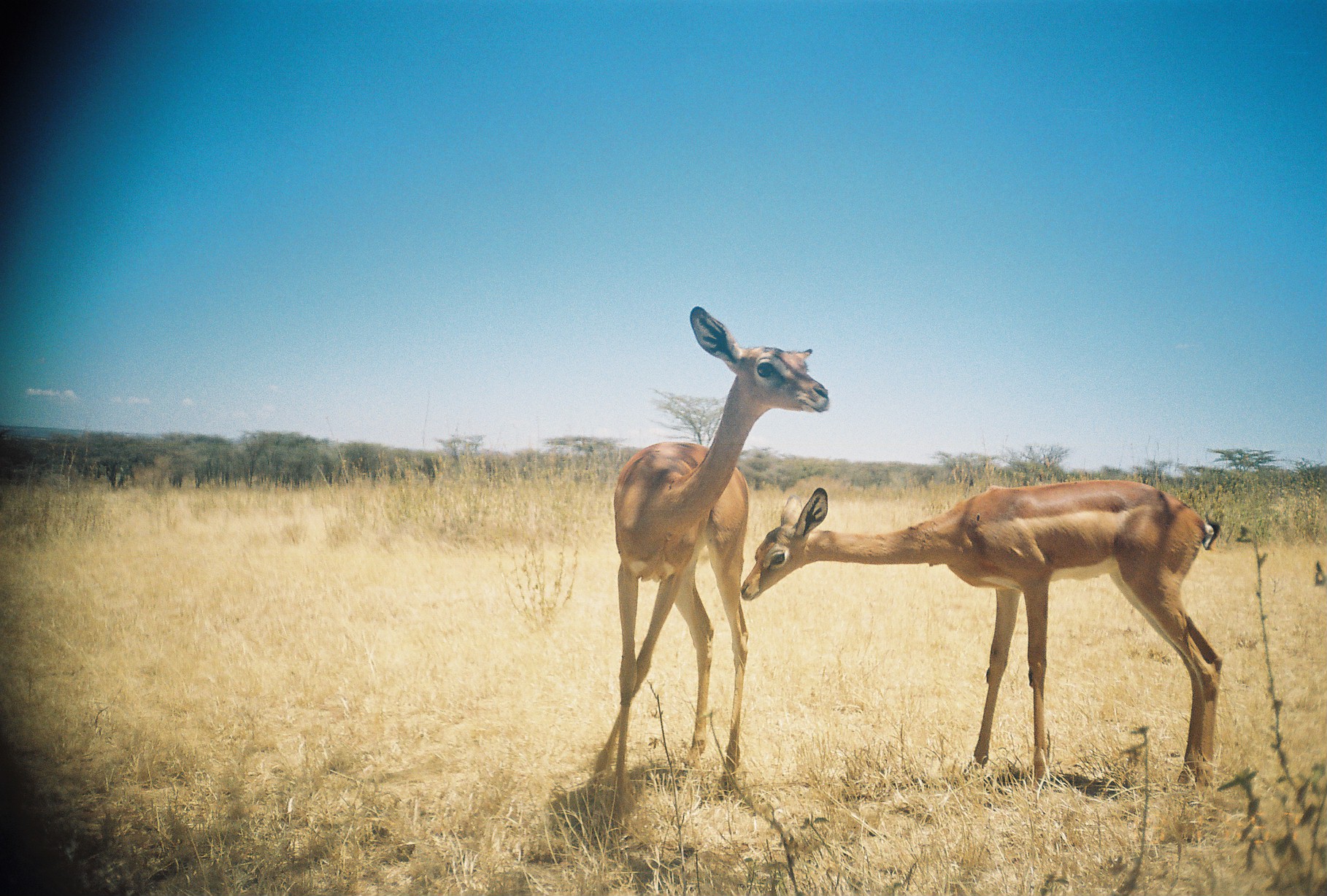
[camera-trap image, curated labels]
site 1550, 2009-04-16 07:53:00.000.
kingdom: Animalia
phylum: Chordata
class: Mammalia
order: Artiodactyla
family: Bovidae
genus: Litocranius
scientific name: Litocranius walleri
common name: gerenuk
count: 2